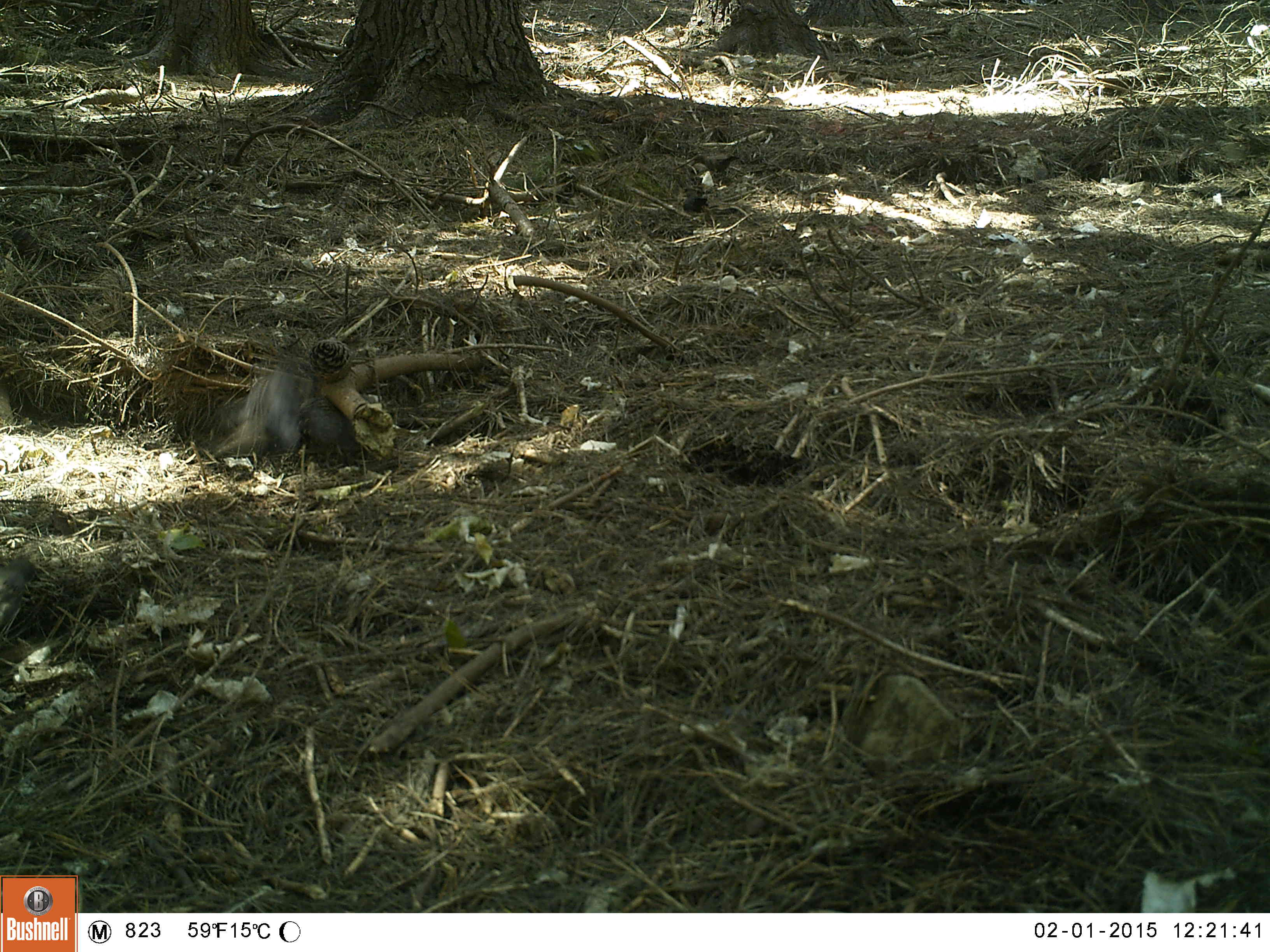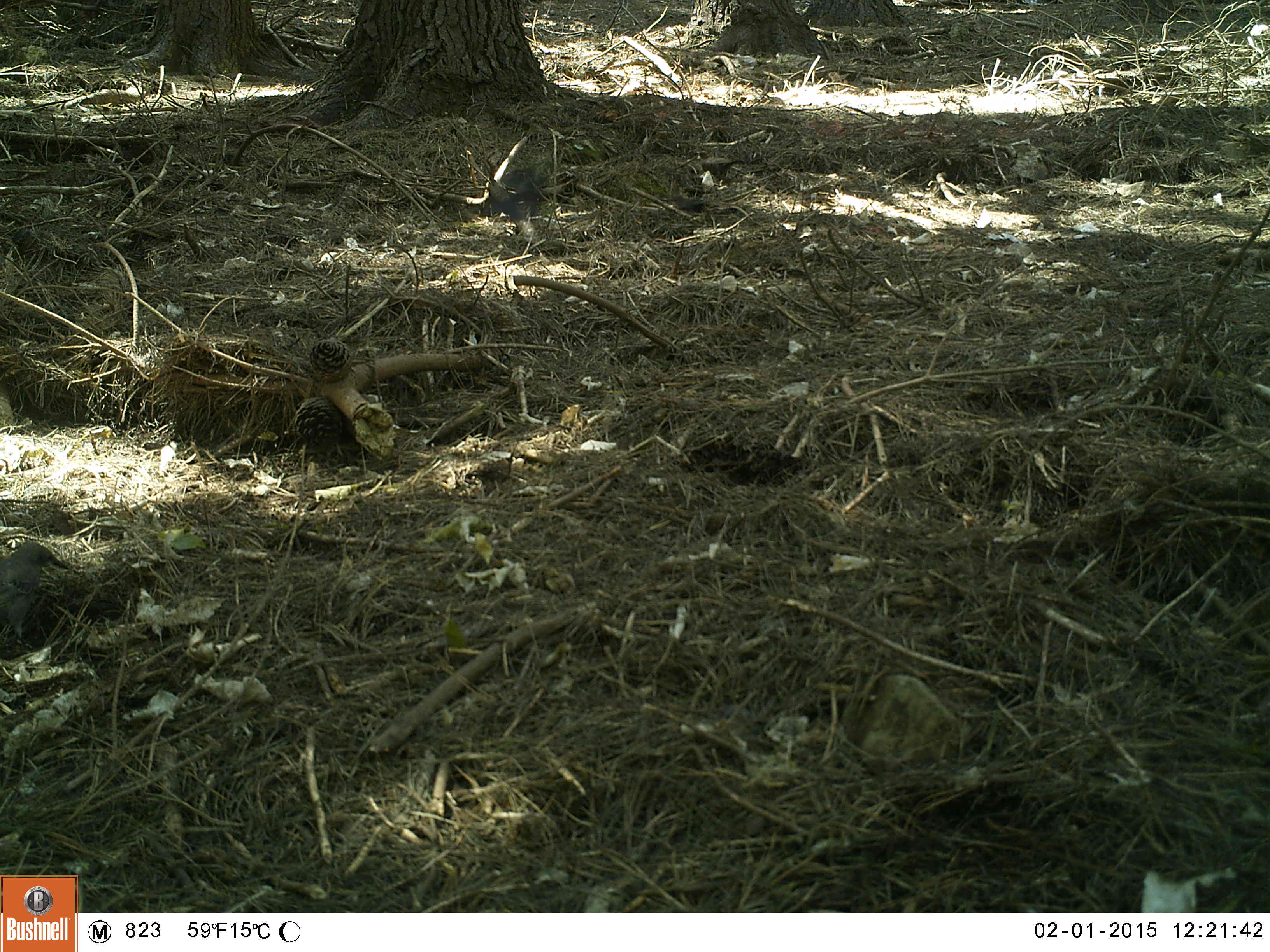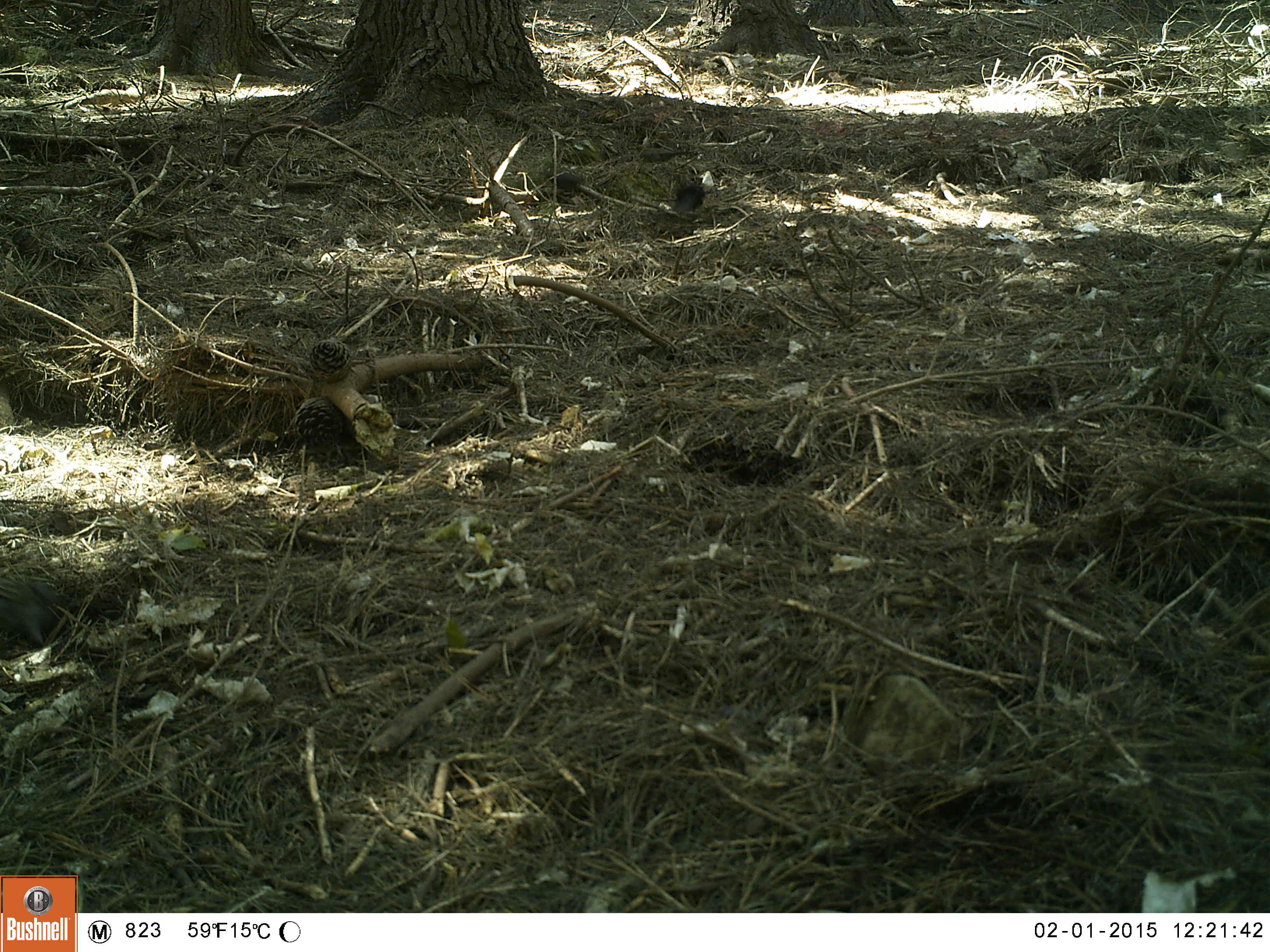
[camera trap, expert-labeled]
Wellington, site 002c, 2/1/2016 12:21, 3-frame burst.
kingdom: Animalia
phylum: Chordata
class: Aves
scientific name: Aves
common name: bird